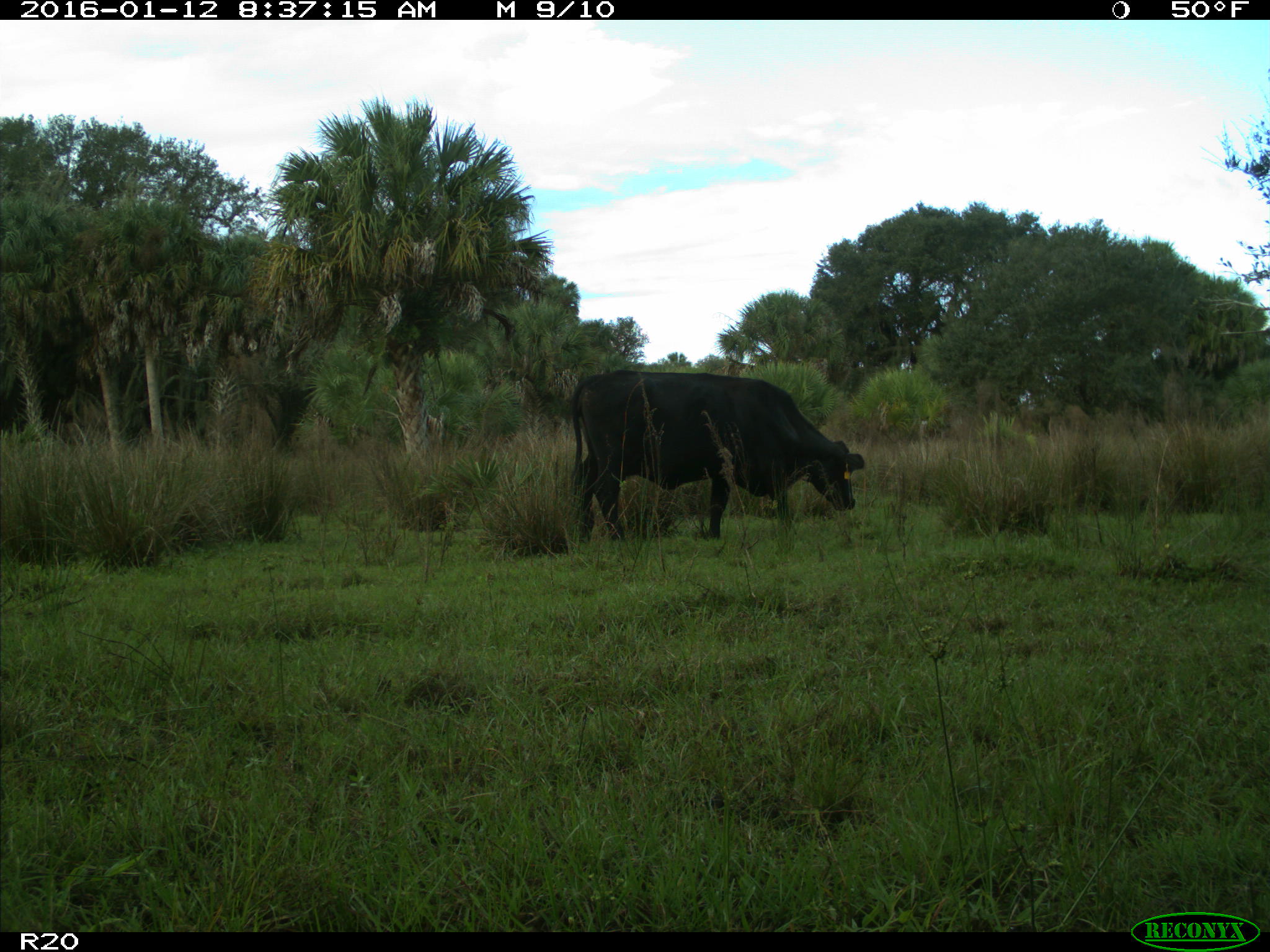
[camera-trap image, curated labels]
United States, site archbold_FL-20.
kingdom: Animalia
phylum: Chordata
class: Mammalia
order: Artiodactyla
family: Bovidae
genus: Bos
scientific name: Bos taurus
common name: domestic cow